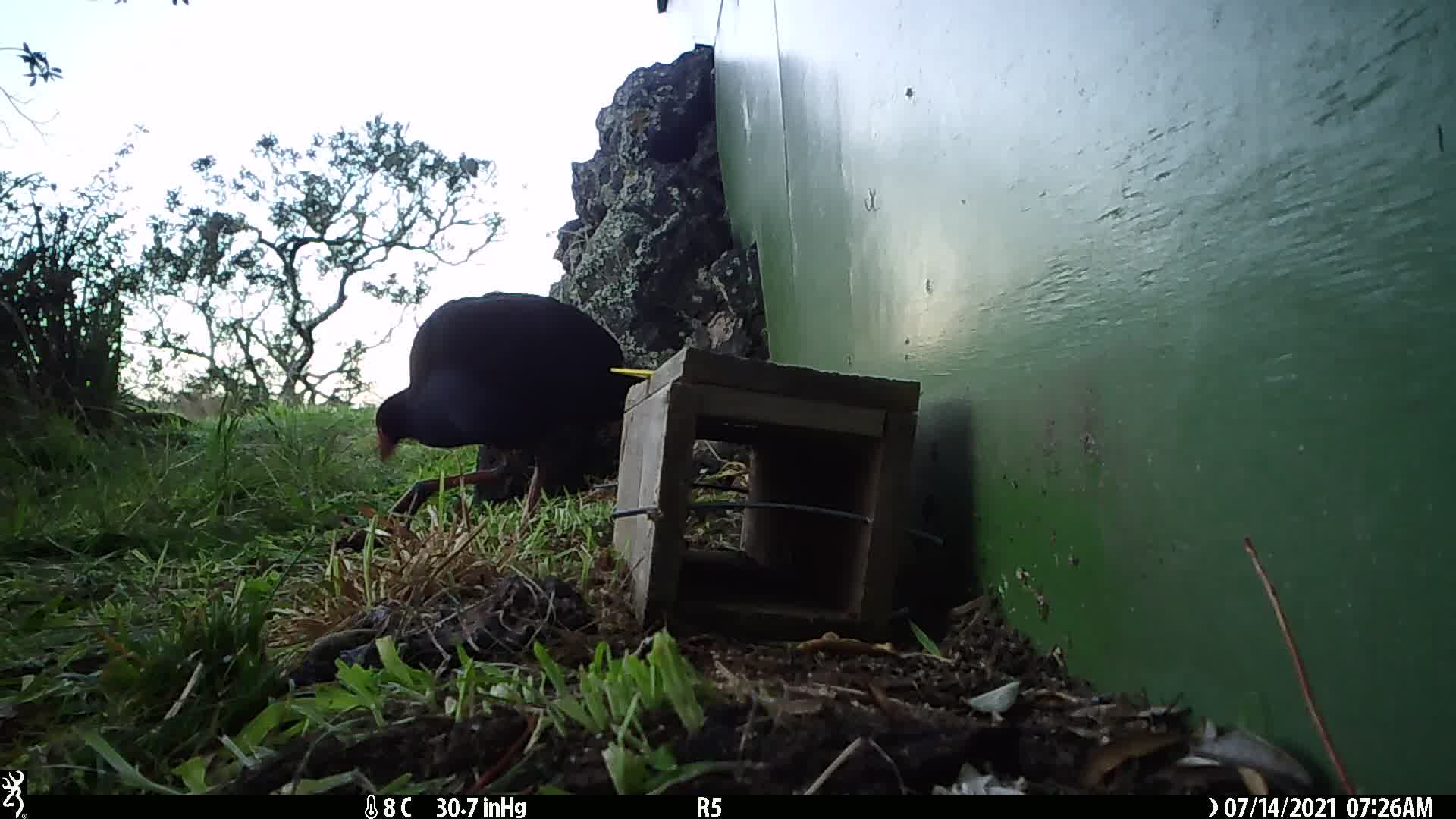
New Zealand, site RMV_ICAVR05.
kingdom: Animalia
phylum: Chordata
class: Aves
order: Gruiformes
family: Rallidae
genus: Porphyrio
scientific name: Porphyrio melanotus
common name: australasian swamphen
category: pukeko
Pukeko (australasian swamphen) (Porphyrio melanotus).